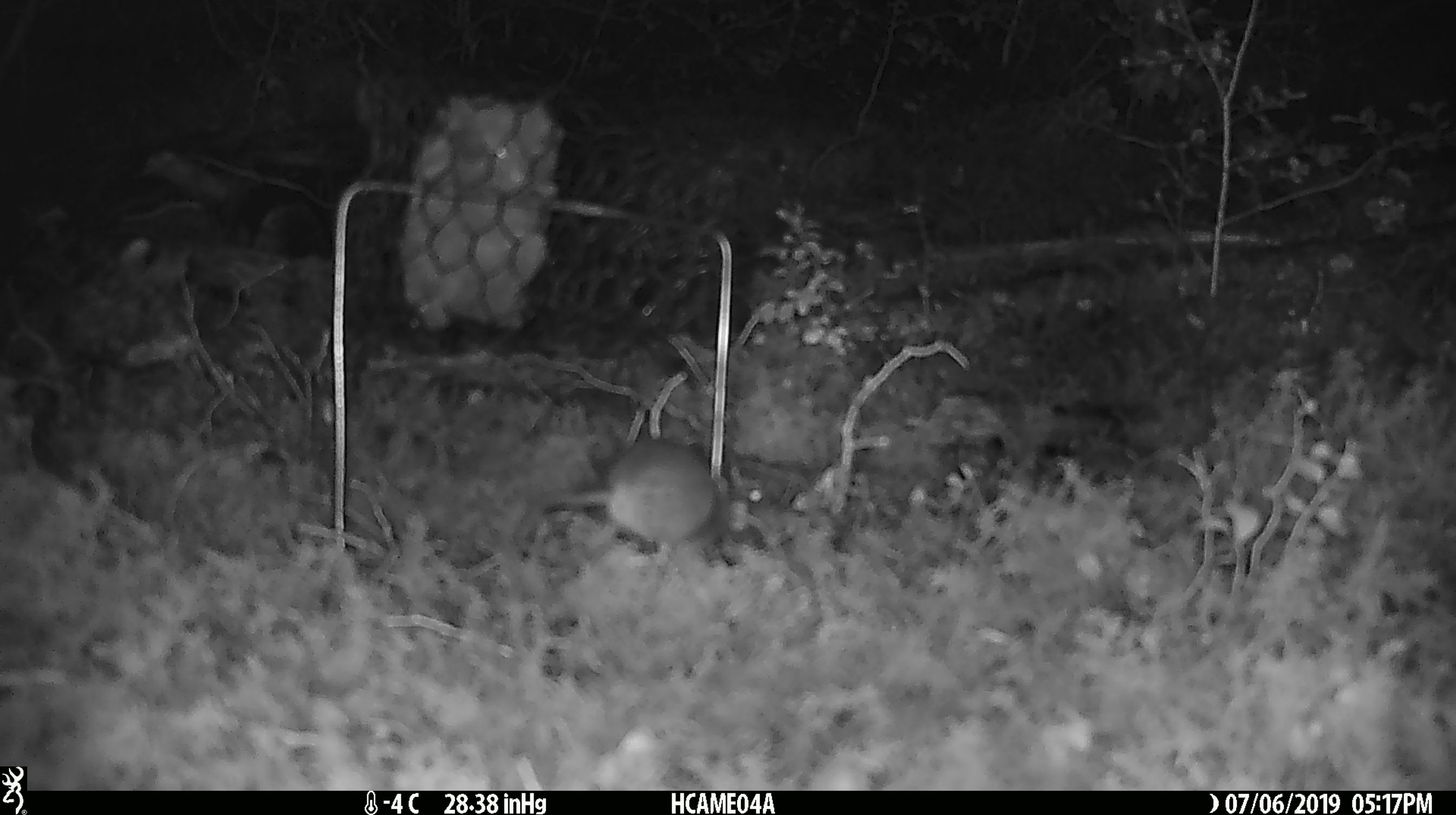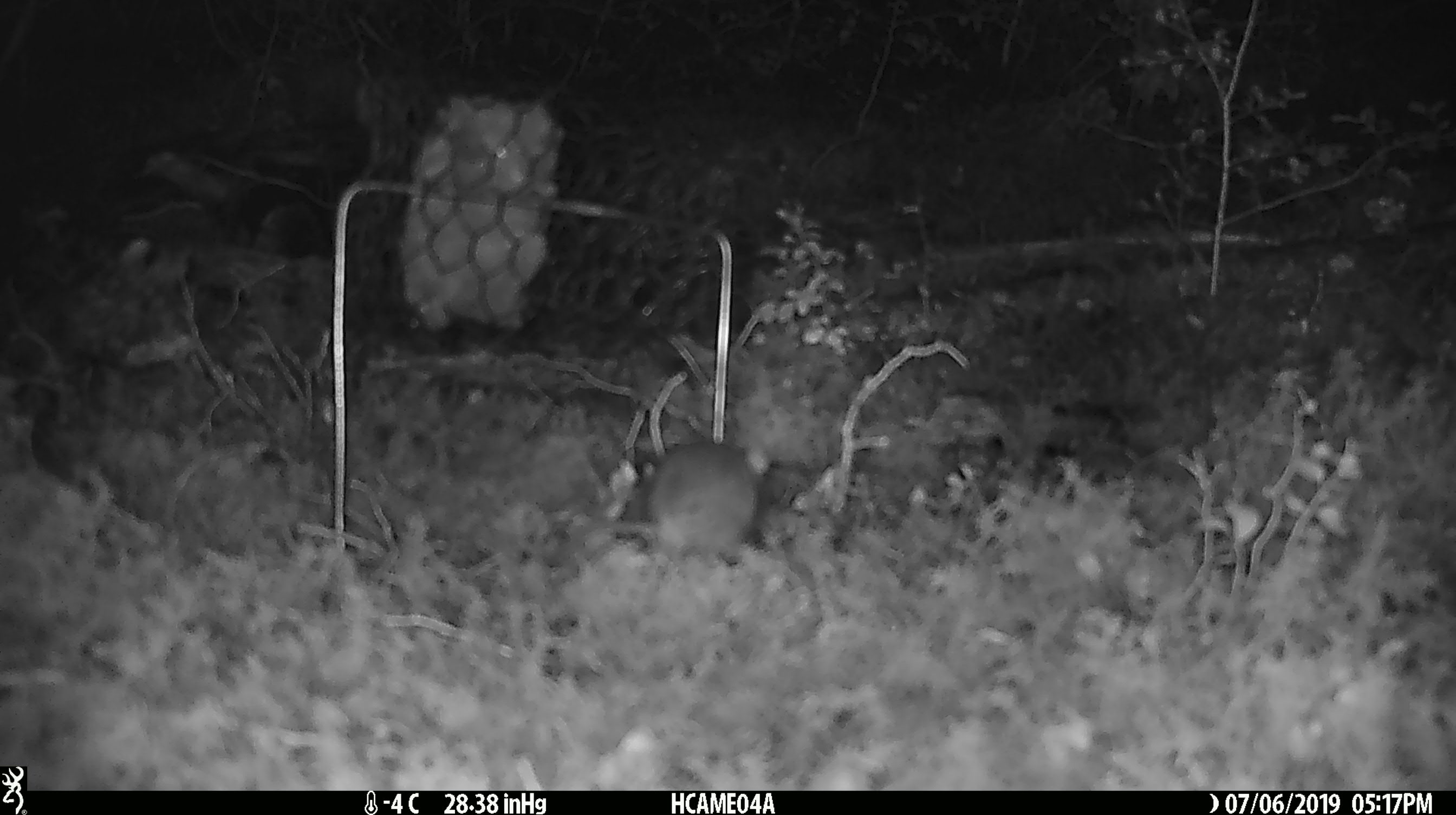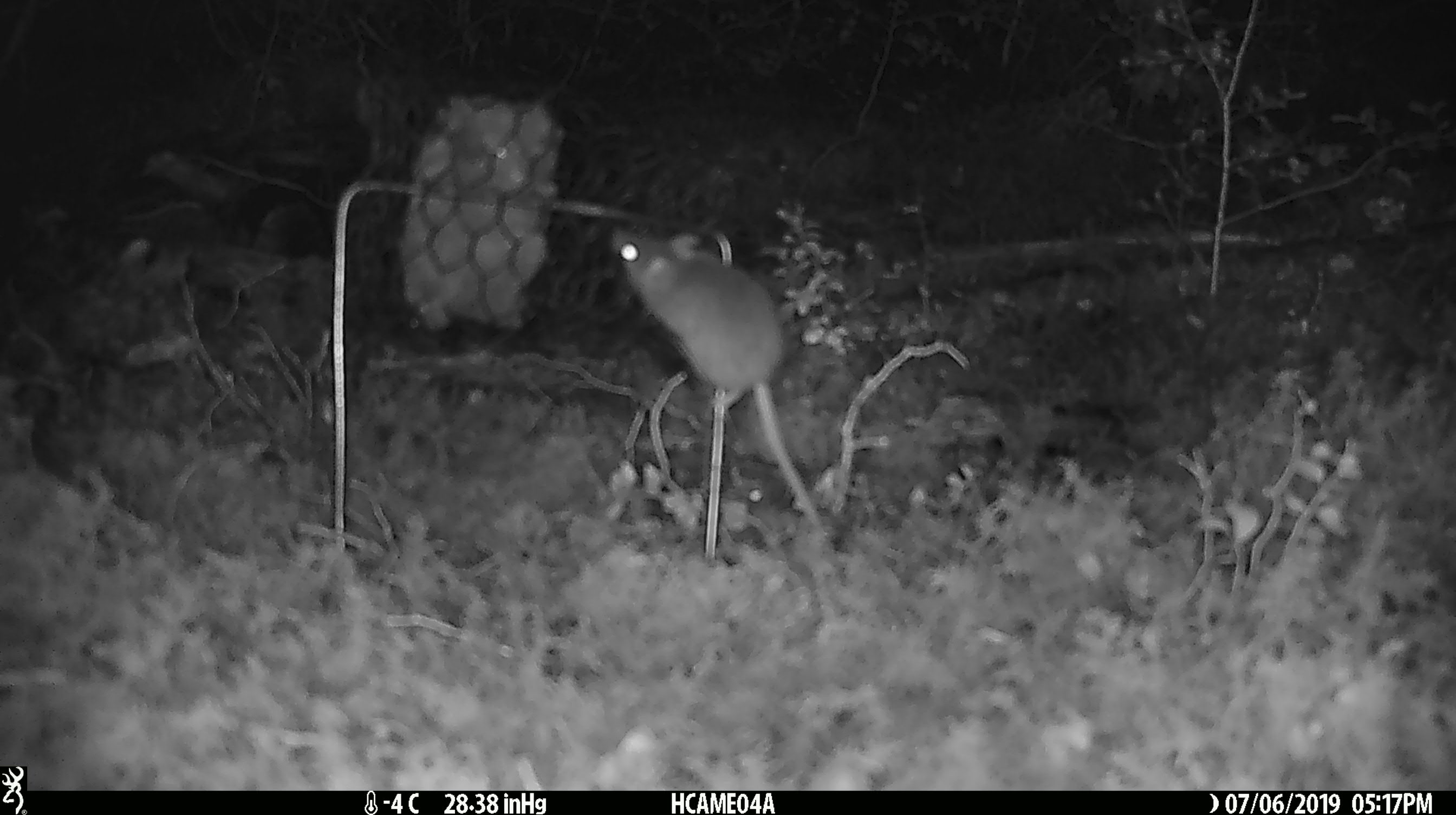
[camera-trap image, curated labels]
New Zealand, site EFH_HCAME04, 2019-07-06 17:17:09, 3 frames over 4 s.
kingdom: Animalia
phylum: Chordata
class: Mammalia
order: Rodentia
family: Muridae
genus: Mus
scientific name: Mus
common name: mouse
Mouse (Mus).